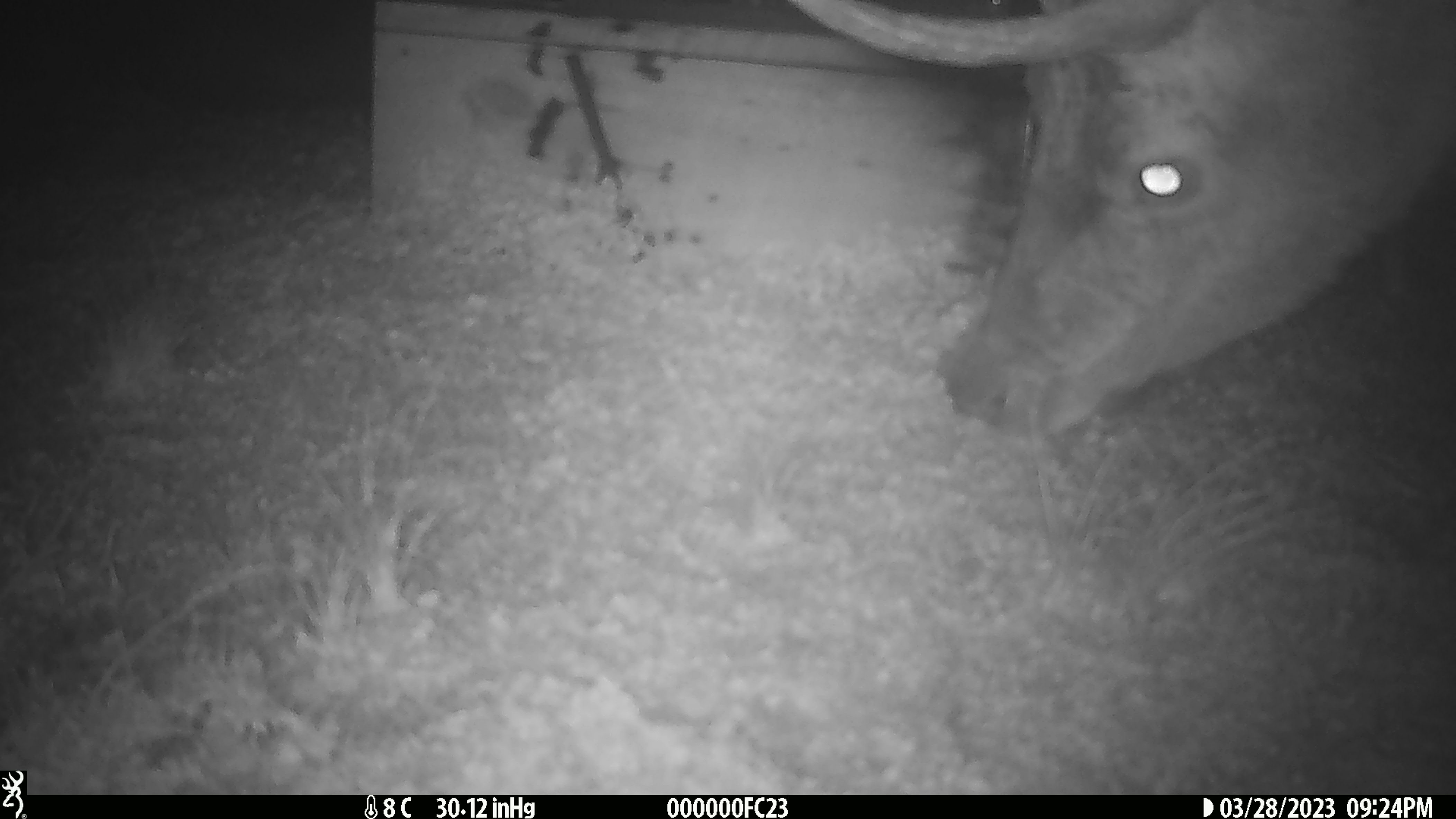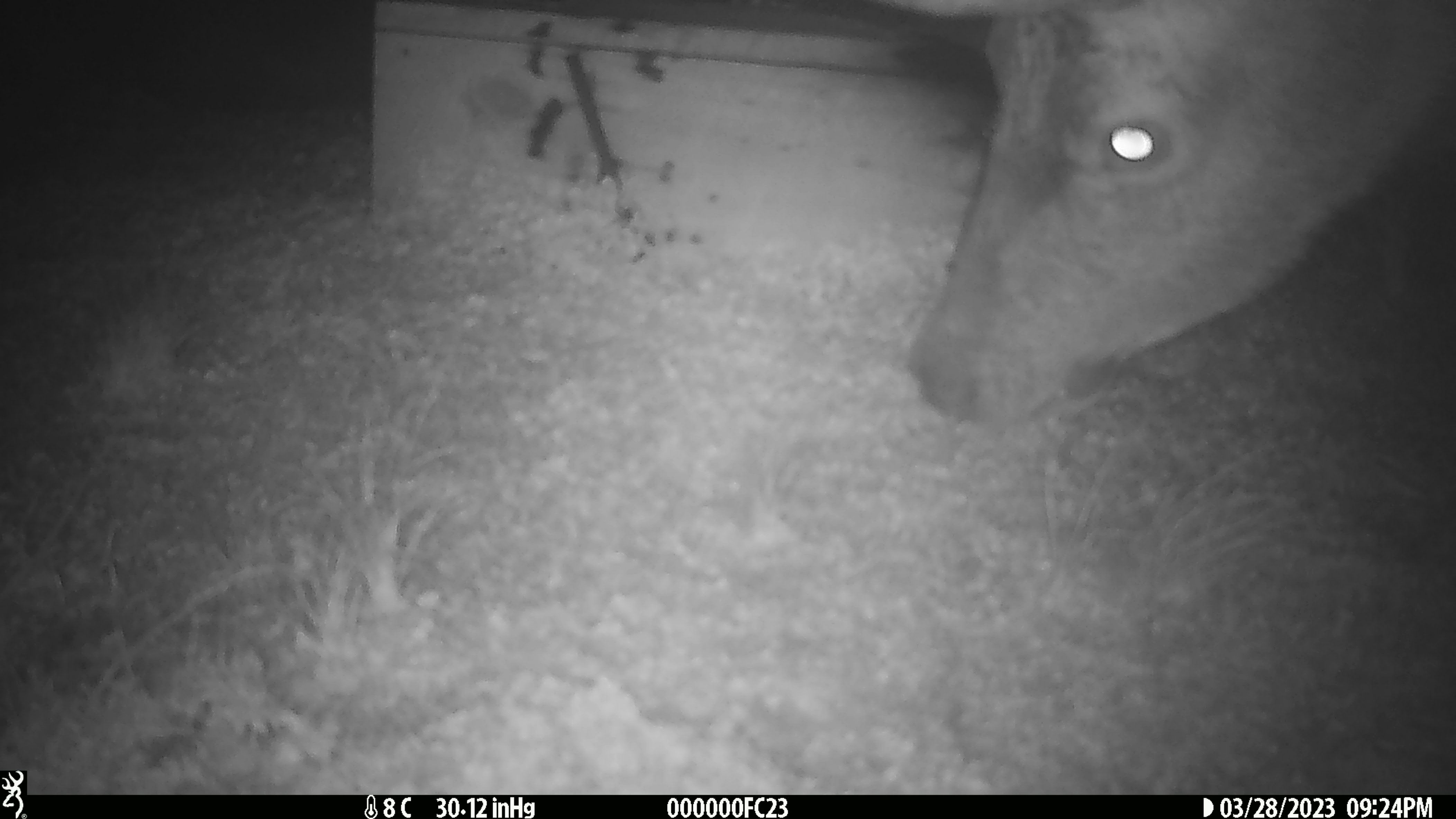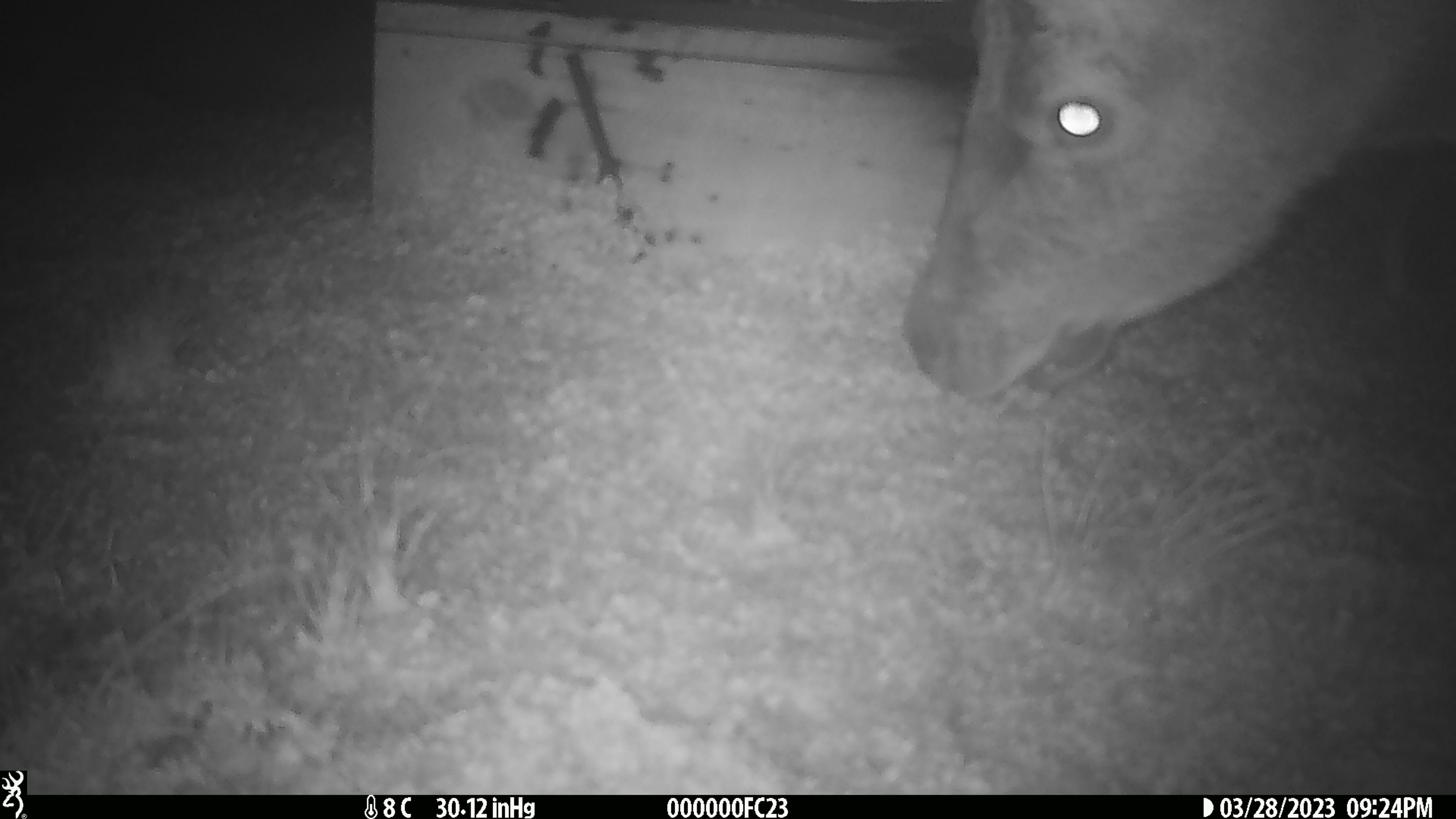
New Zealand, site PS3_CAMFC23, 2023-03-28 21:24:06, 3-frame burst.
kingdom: Animalia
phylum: Chordata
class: Mammalia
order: Artiodactyla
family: Cervidae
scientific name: Cervidae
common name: deer